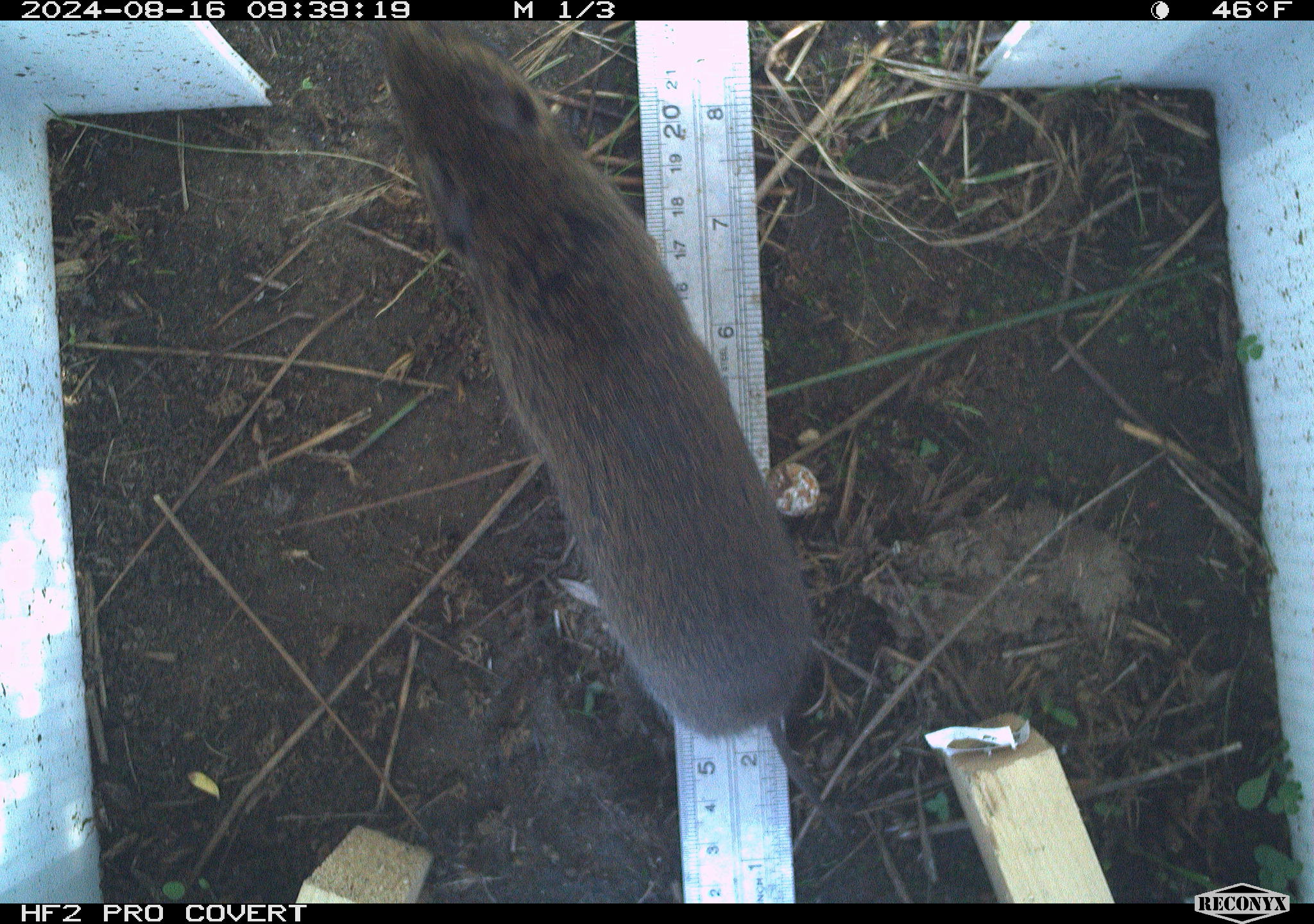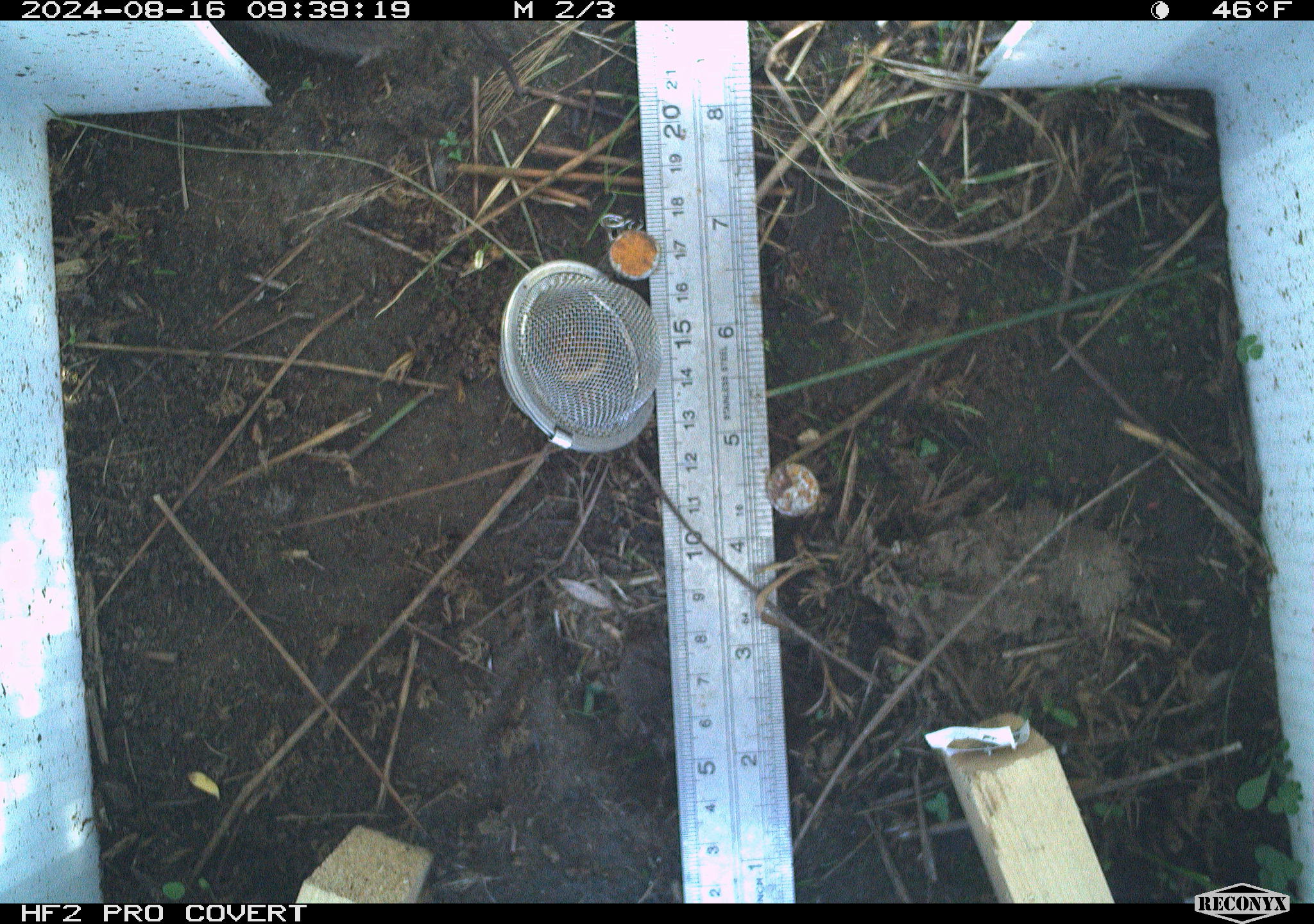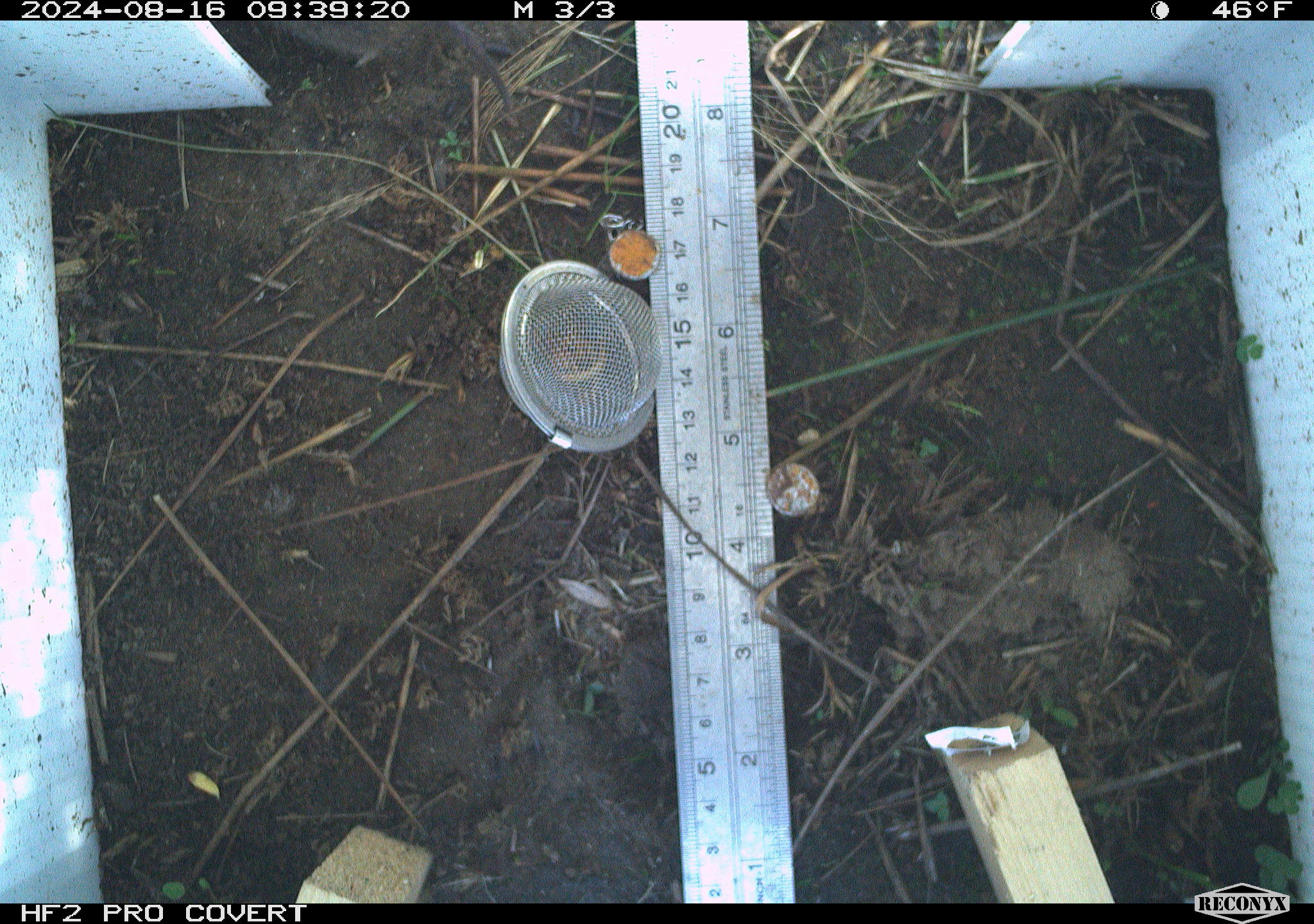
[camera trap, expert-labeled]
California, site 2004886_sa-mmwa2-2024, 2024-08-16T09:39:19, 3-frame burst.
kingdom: Animalia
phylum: Chordata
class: Mammalia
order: Rodentia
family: Cricetidae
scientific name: Arvicolinae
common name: voles, lemmings, and muskrats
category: arvicolinae subfamily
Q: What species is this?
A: Arvicolinae subfamily (voles, lemmings, and muskrats) (Arvicolinae).